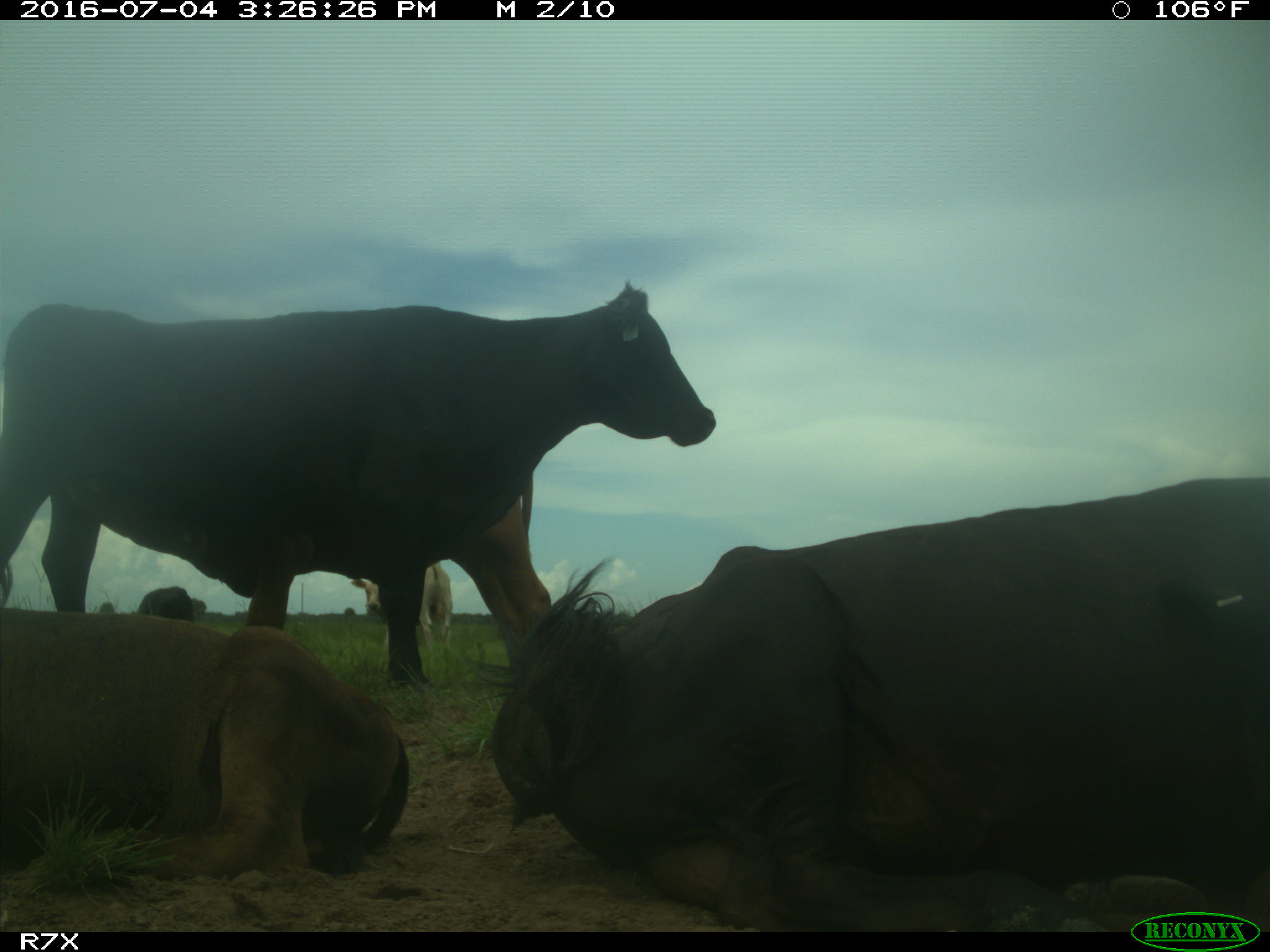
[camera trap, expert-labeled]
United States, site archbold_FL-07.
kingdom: Animalia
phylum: Chordata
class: Mammalia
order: Artiodactyla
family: Bovidae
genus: Bos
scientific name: Bos taurus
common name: domestic cow